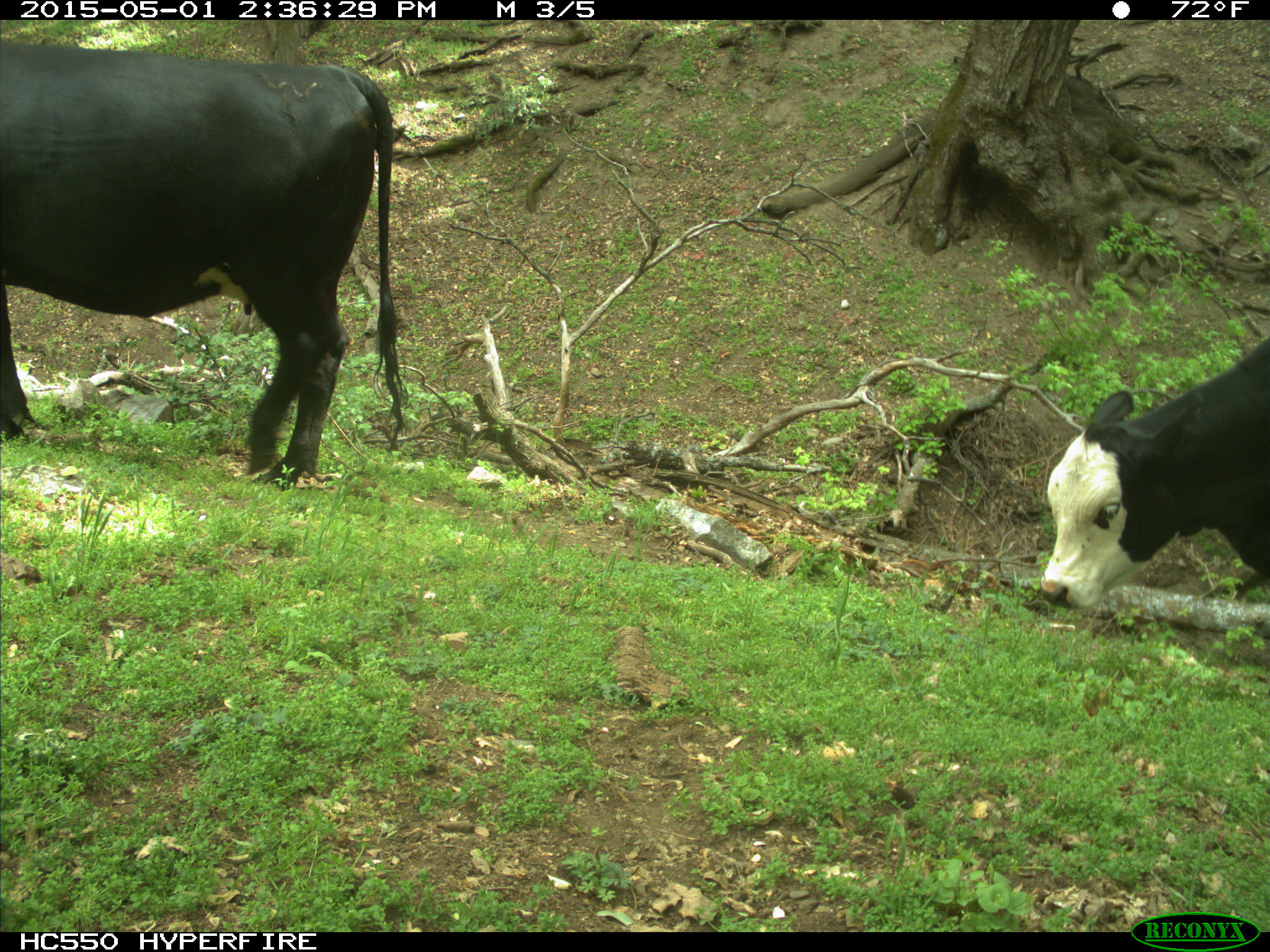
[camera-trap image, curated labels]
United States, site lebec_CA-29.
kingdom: Animalia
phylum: Chordata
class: Mammalia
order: Artiodactyla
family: Bovidae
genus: Bos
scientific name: Bos taurus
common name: domestic cow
Bos taurus (domestic cow).